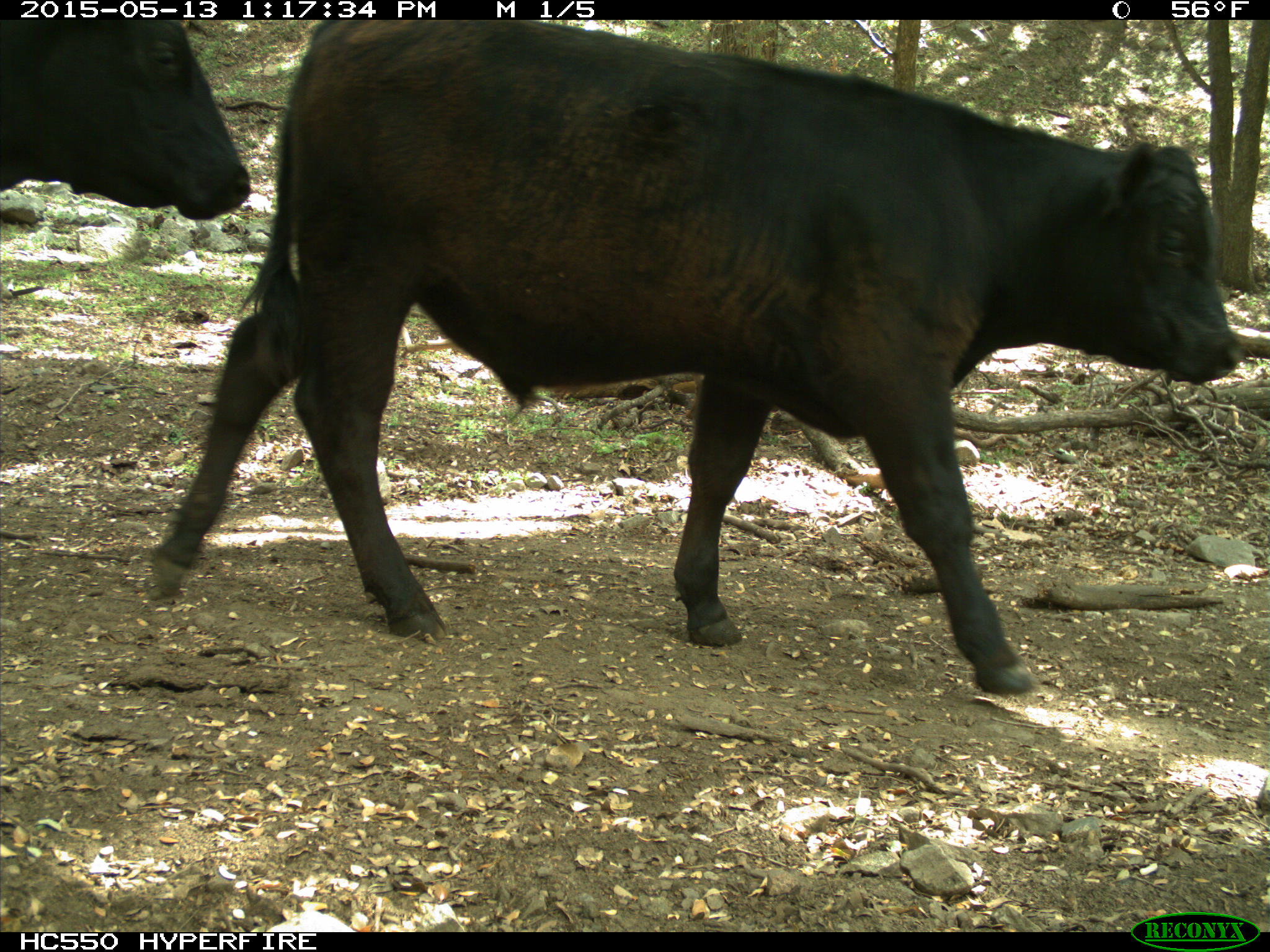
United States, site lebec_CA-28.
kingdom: Animalia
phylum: Chordata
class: Mammalia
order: Artiodactyla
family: Bovidae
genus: Bos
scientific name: Bos taurus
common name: domestic cow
Bos taurus (domestic cow).